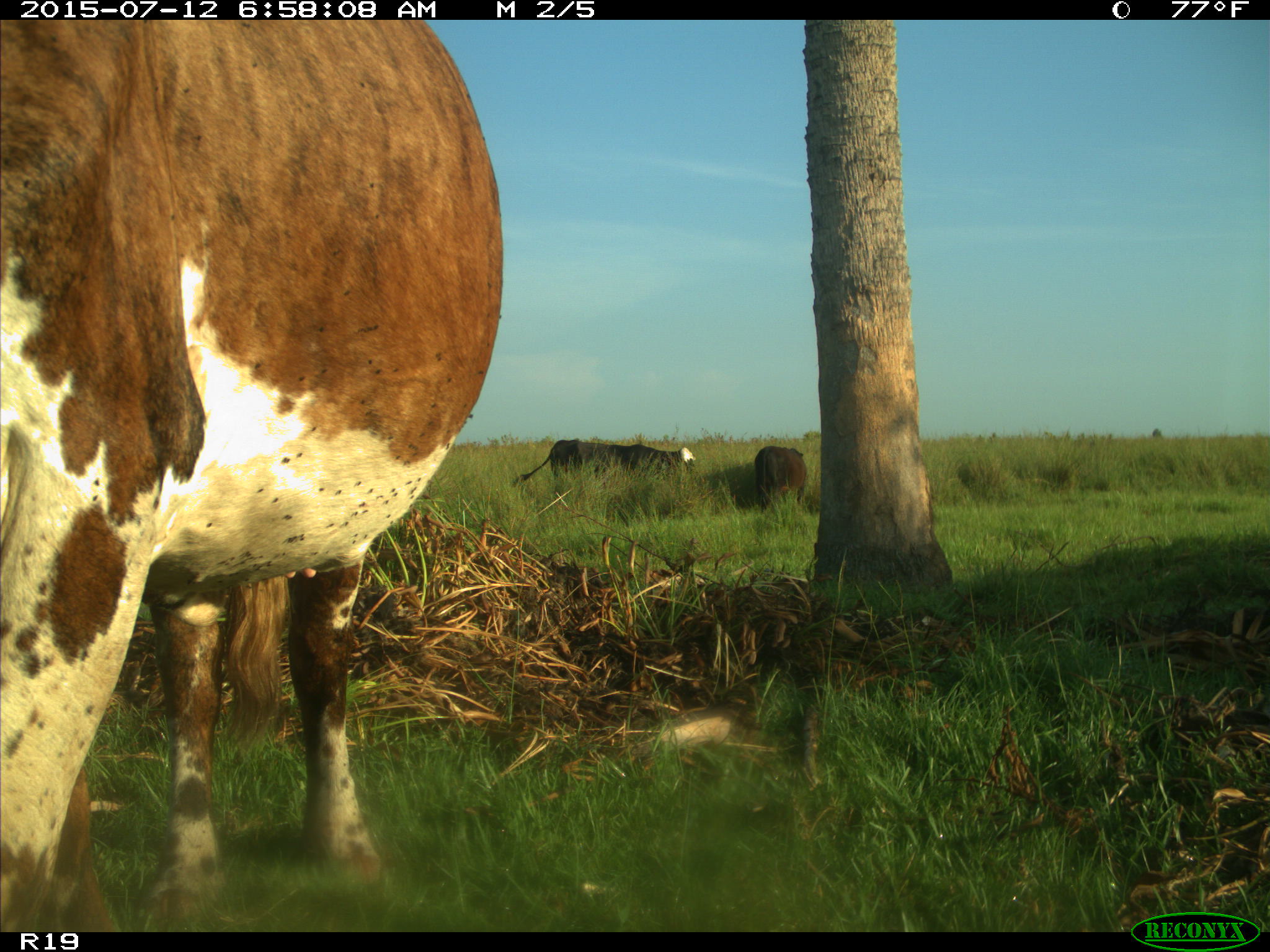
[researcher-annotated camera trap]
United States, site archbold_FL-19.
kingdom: Animalia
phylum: Chordata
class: Mammalia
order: Artiodactyla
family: Bovidae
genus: Bos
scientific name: Bos taurus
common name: domestic cow